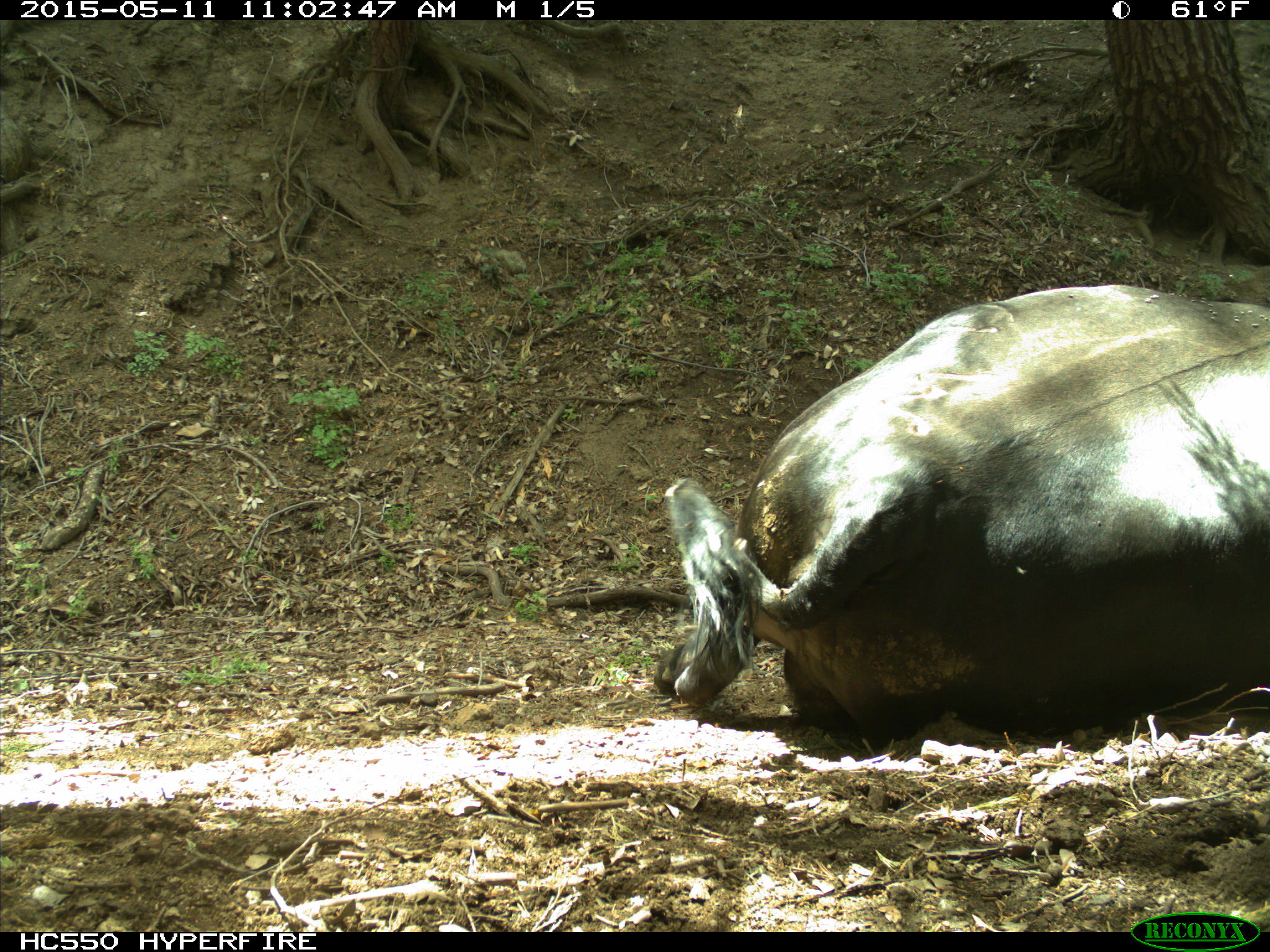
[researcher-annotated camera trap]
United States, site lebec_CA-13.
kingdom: Animalia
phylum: Chordata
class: Mammalia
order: Artiodactyla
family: Bovidae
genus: Bos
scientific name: Bos taurus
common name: domestic cow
Bos taurus (domestic cow).